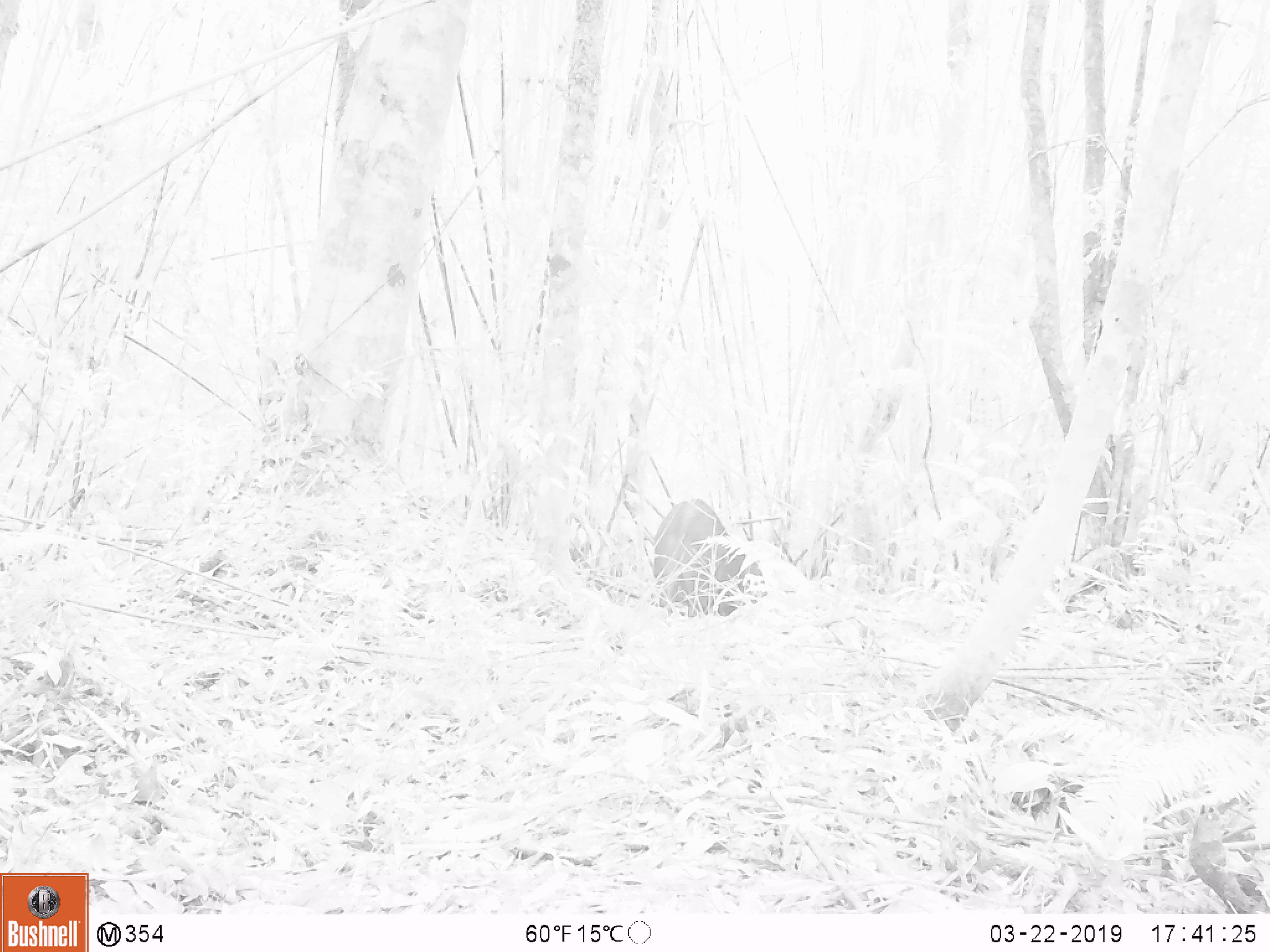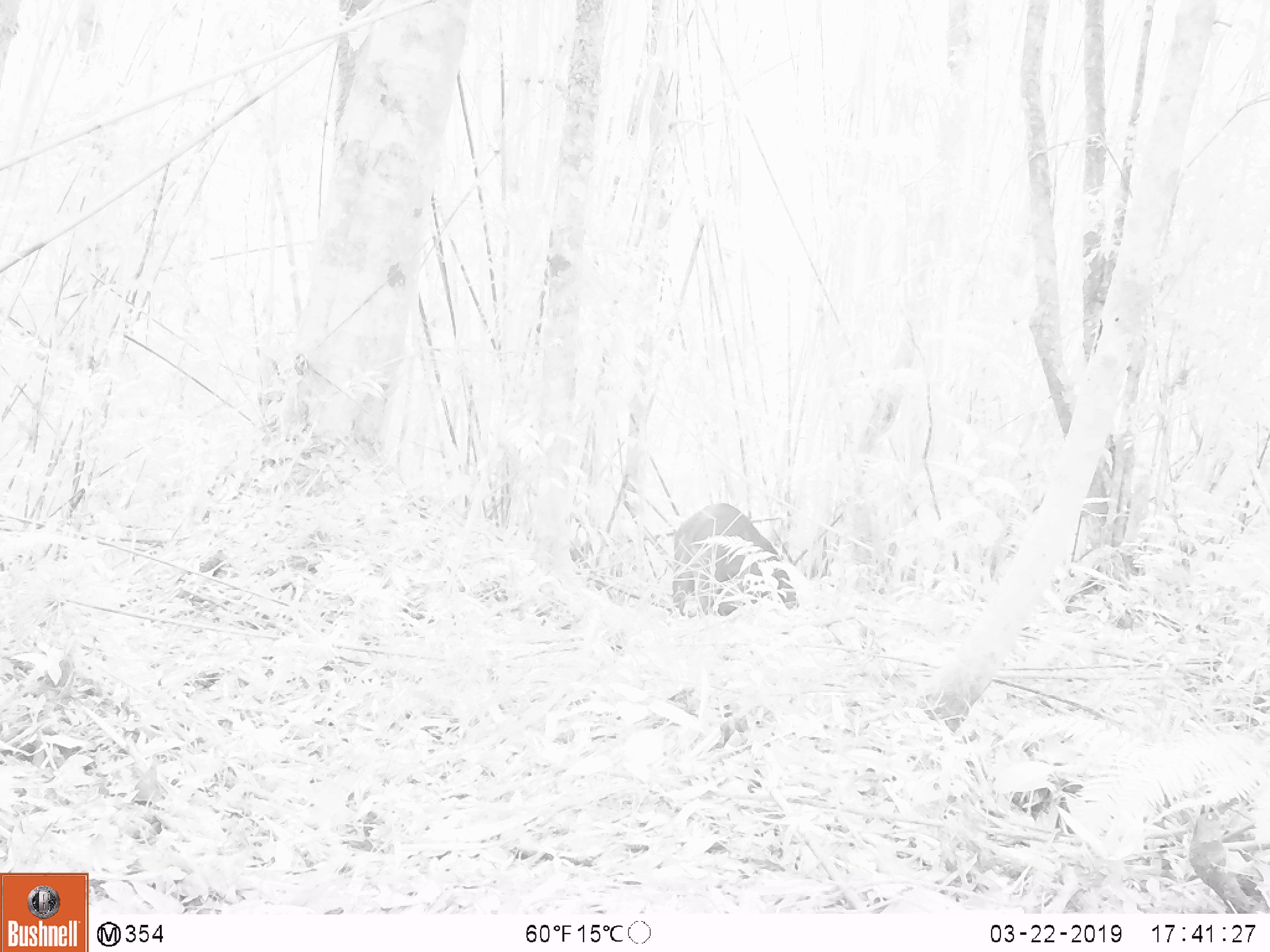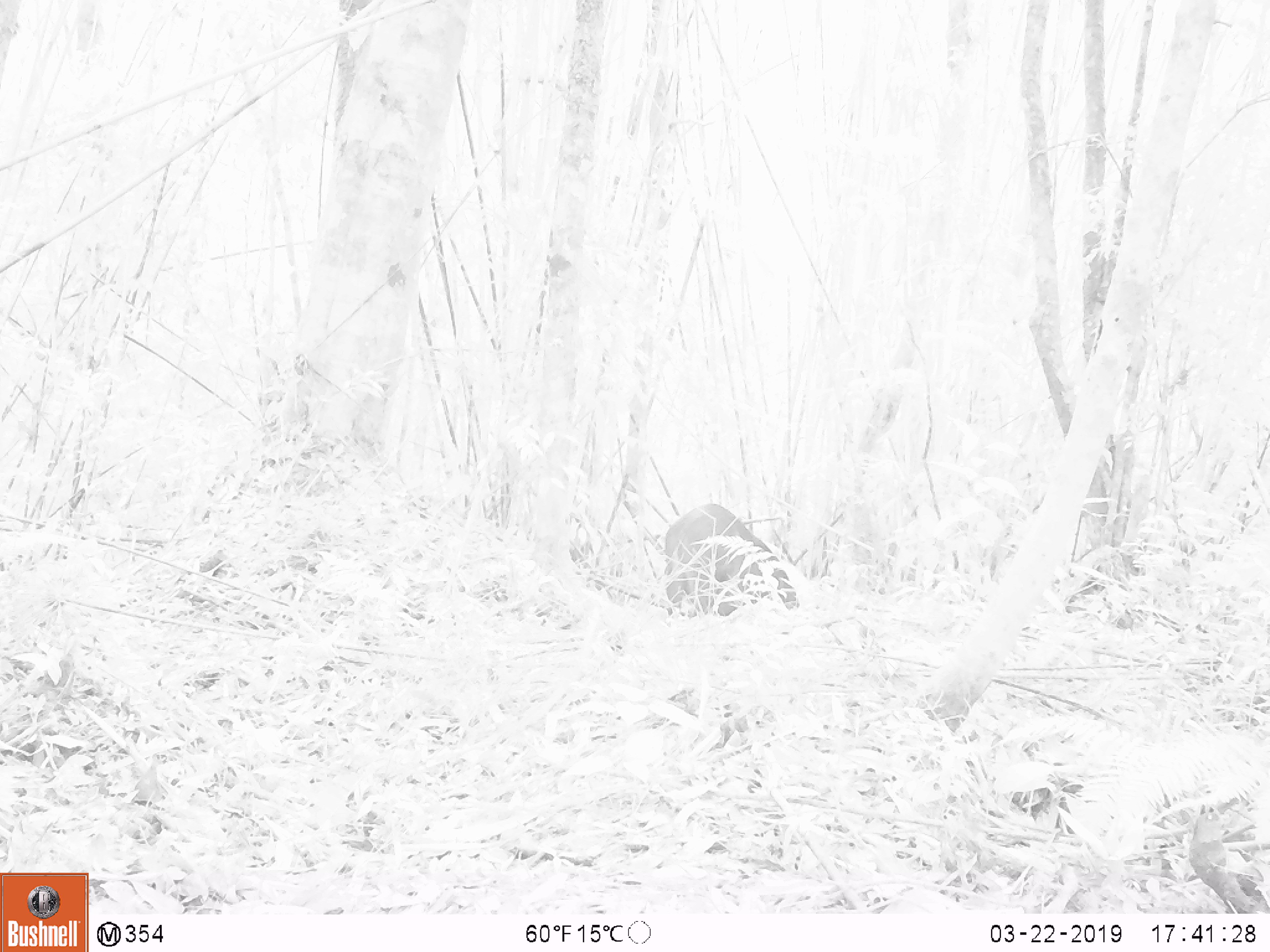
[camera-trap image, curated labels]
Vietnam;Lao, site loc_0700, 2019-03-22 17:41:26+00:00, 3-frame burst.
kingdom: Animalia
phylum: Chordata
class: Mammalia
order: Artiodactyla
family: Suidae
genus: Sus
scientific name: Sus scrofa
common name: eurasian wild pig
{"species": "eurasian wild pig (Sus scrofa)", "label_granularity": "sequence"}